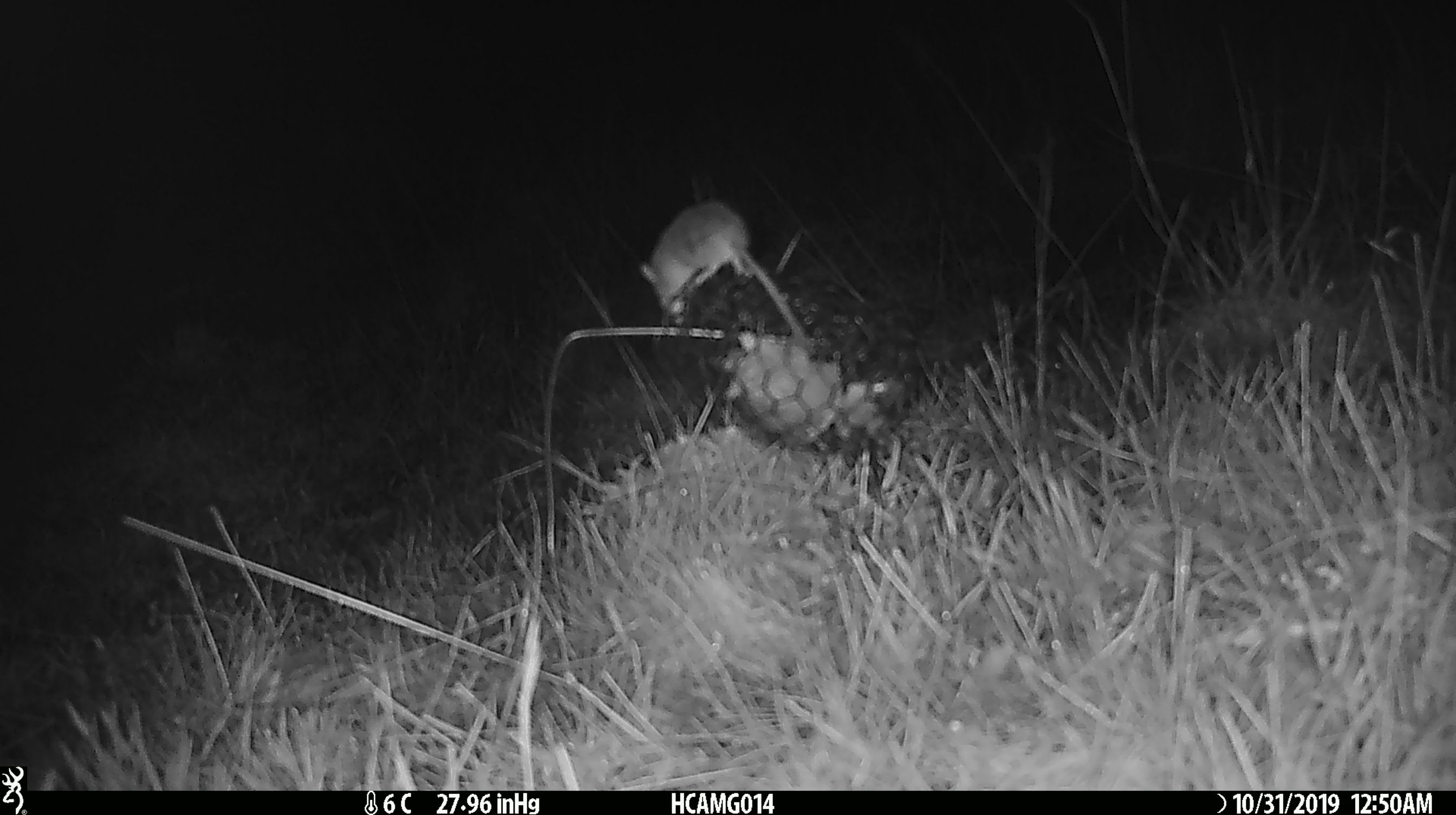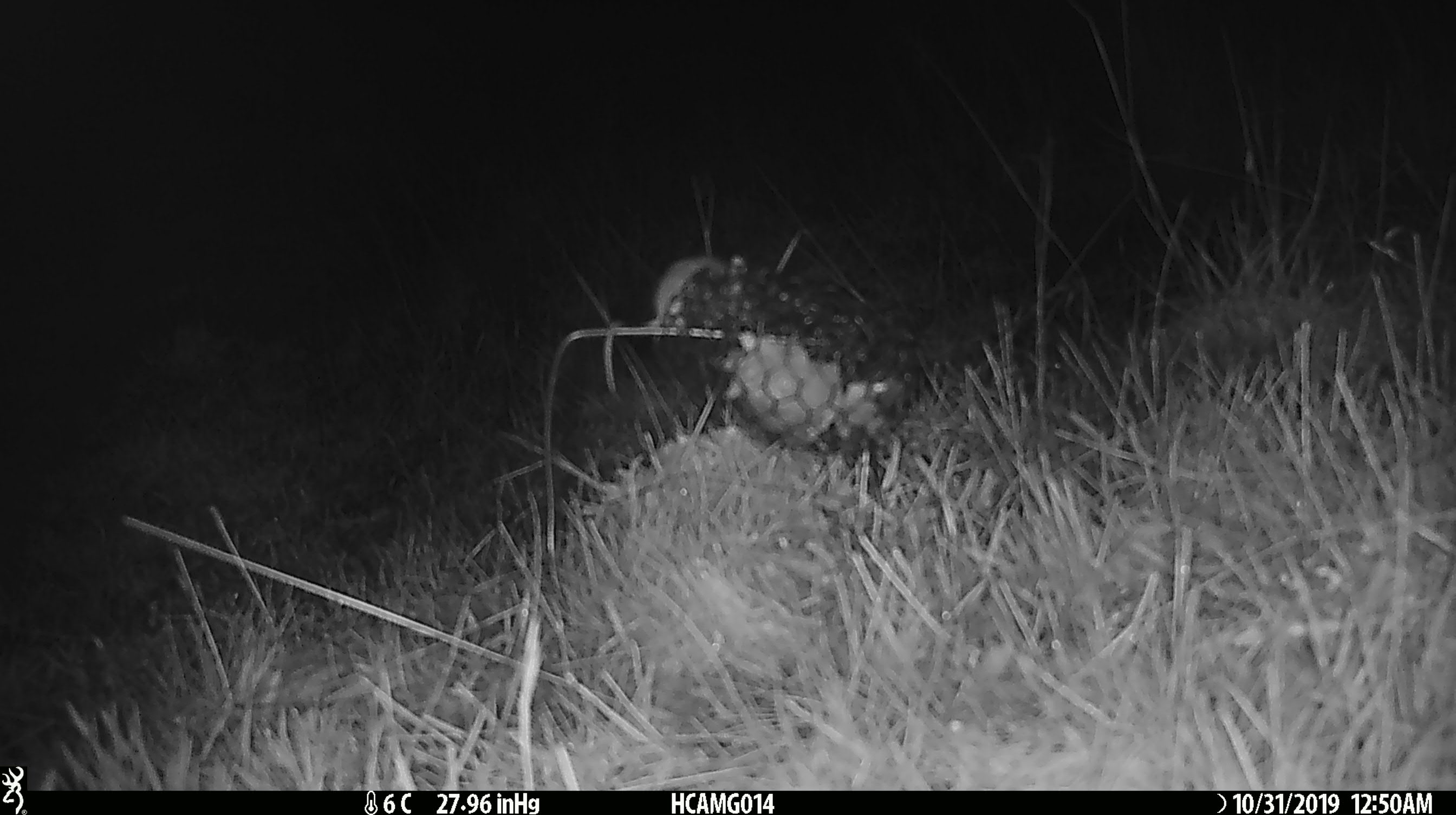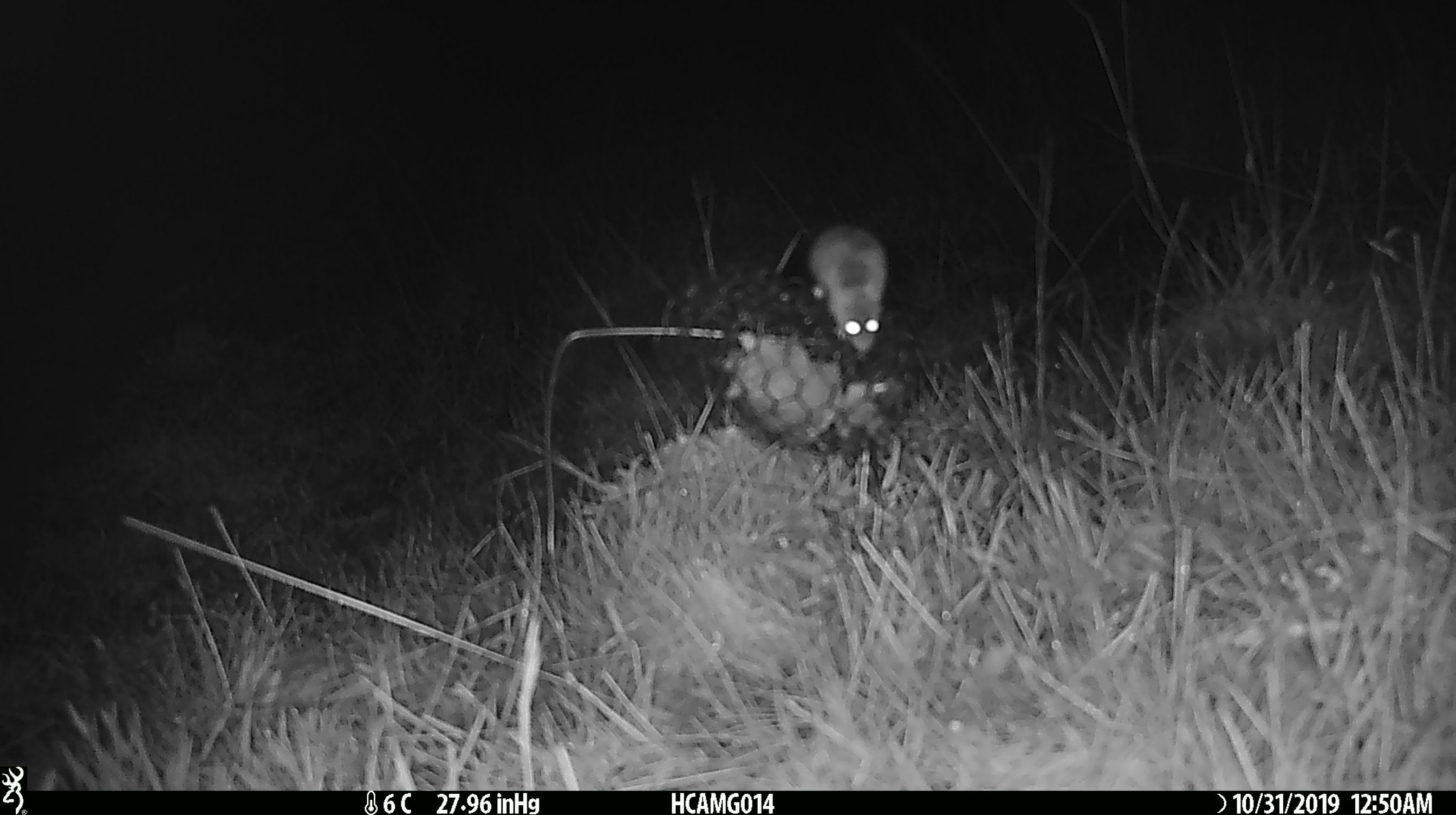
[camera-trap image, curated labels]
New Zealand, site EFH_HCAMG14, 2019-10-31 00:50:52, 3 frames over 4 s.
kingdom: Animalia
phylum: Chordata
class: Mammalia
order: Rodentia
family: Muridae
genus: Mus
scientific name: Mus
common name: mouse